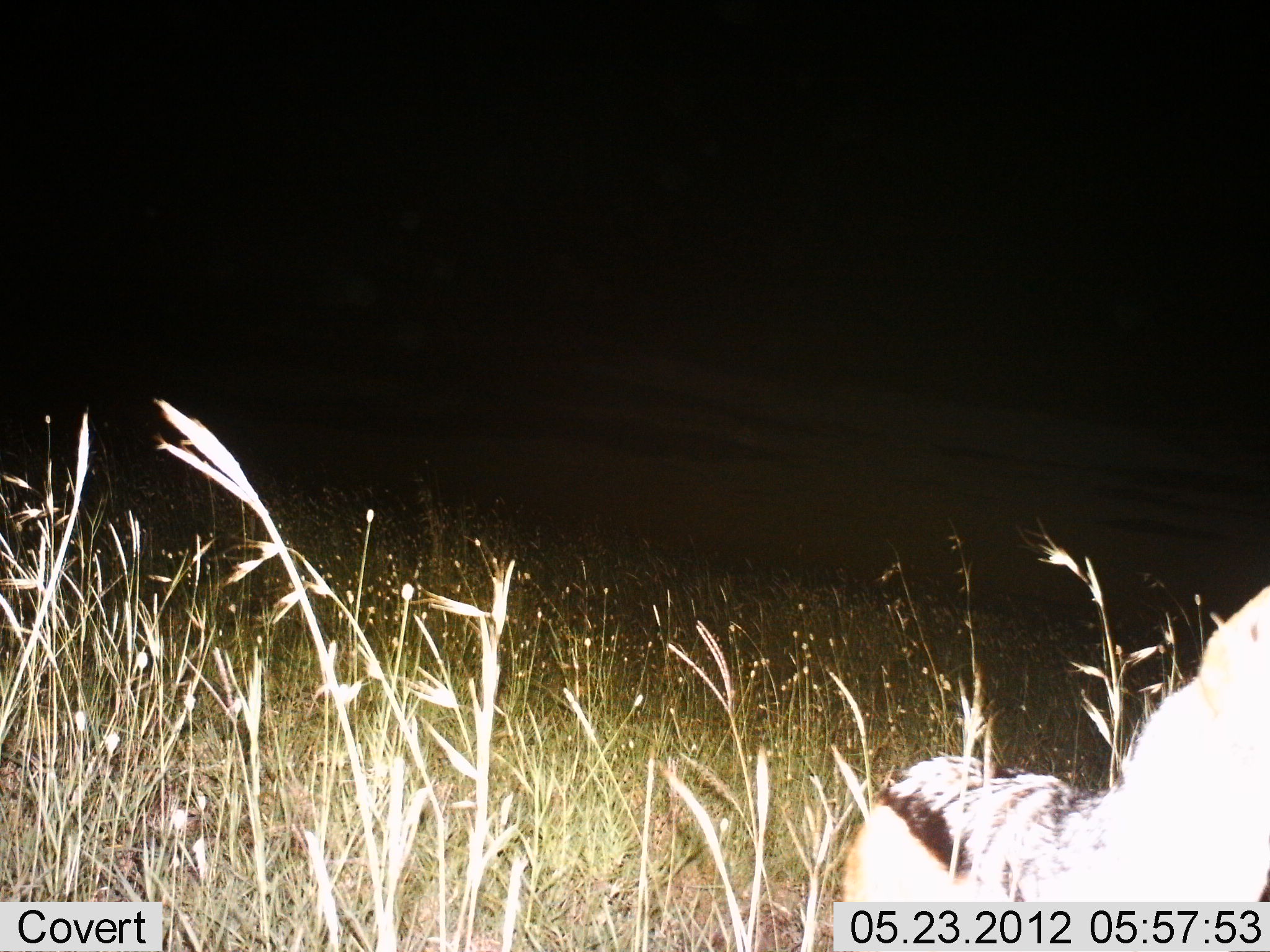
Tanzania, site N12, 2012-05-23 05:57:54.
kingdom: Animalia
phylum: Chordata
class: Mammalia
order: Carnivora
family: Canidae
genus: Lupulella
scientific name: Lupulella mesomelas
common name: black-backed jackal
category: jackal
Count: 1.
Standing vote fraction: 100%.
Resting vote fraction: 0%.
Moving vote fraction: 0%.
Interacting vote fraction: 0%.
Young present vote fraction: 0%.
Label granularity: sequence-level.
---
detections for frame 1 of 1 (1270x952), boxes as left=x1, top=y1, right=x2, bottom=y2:
animal: left=836, top=581, right=1268, bottom=904